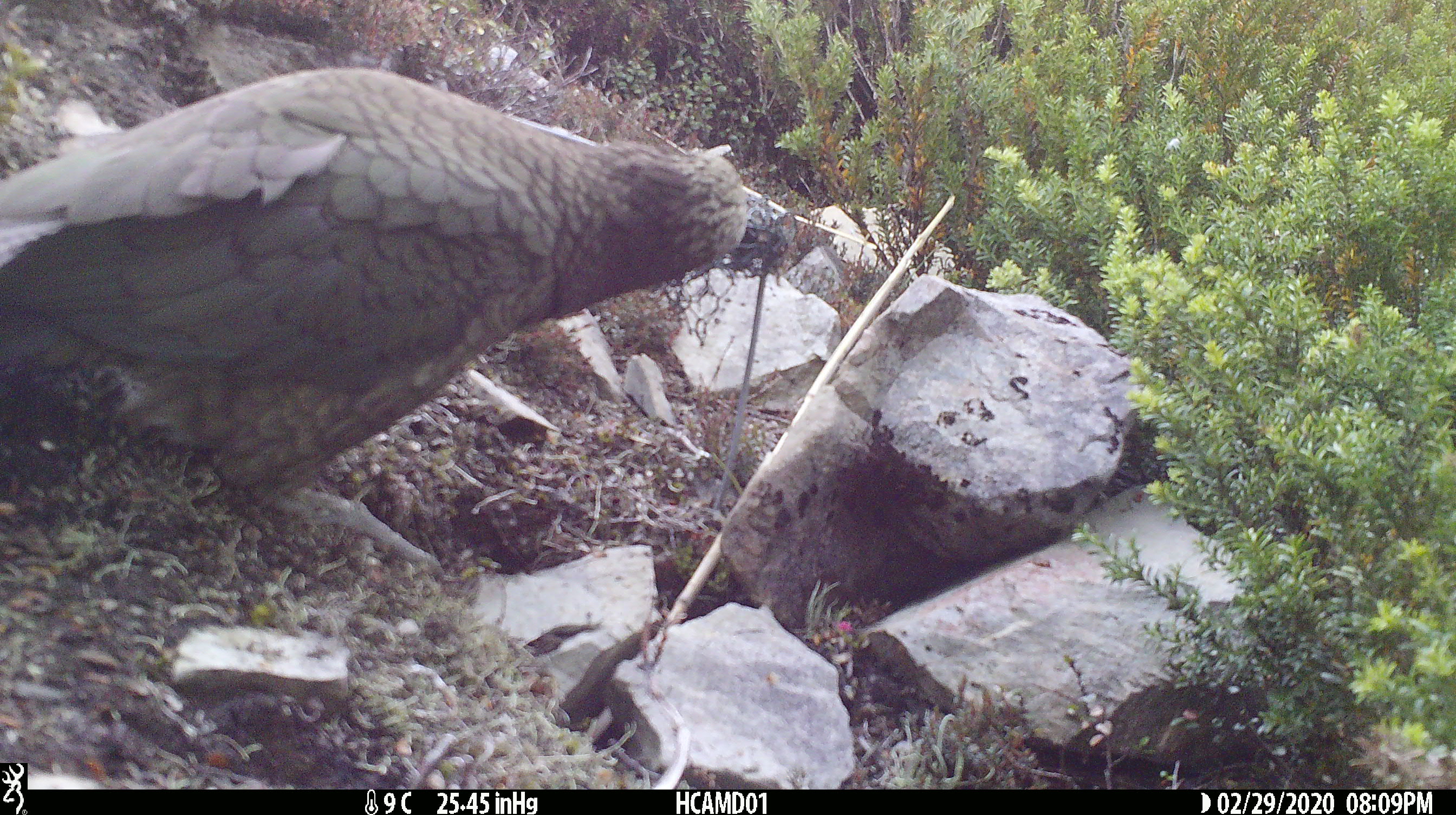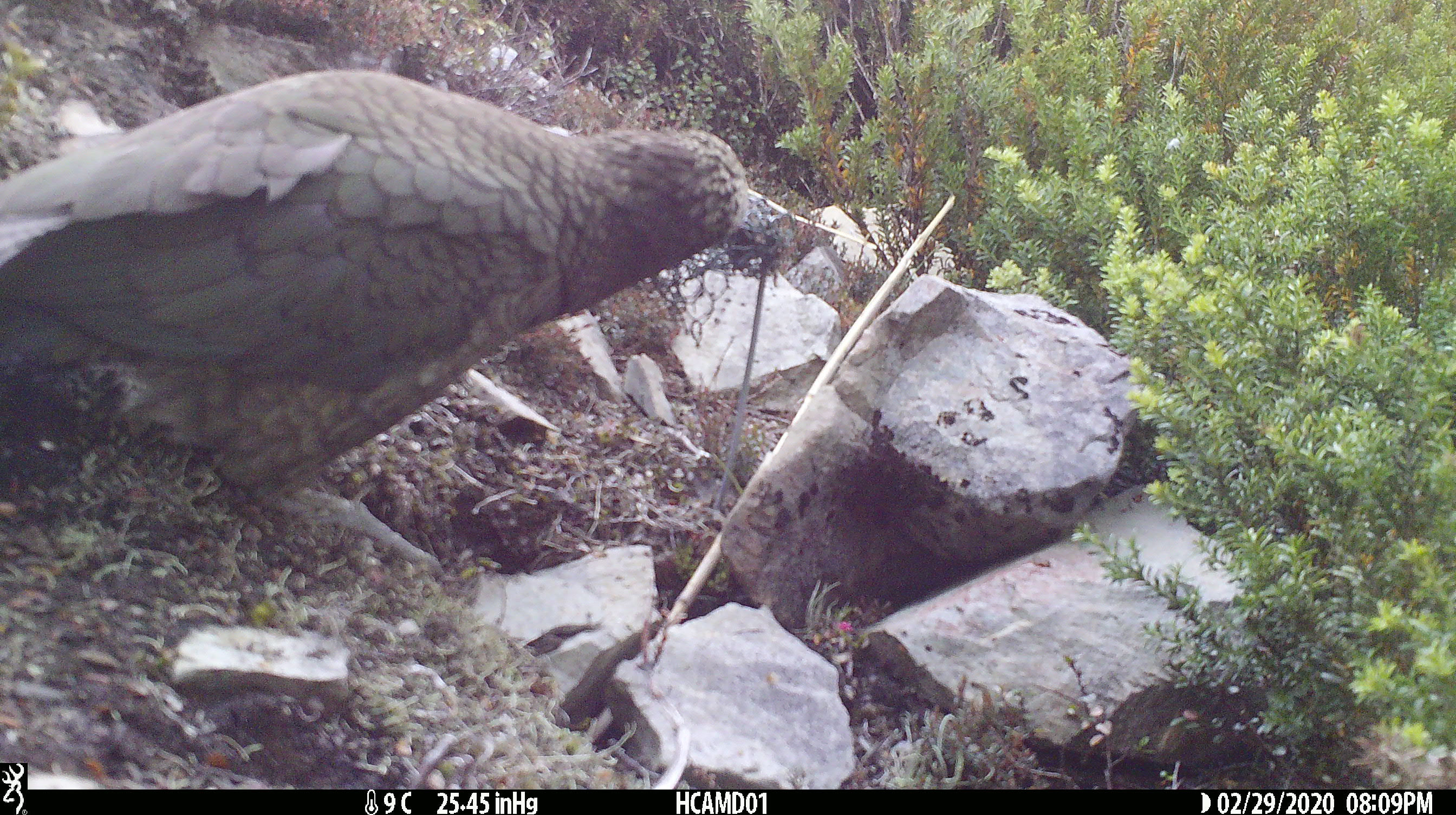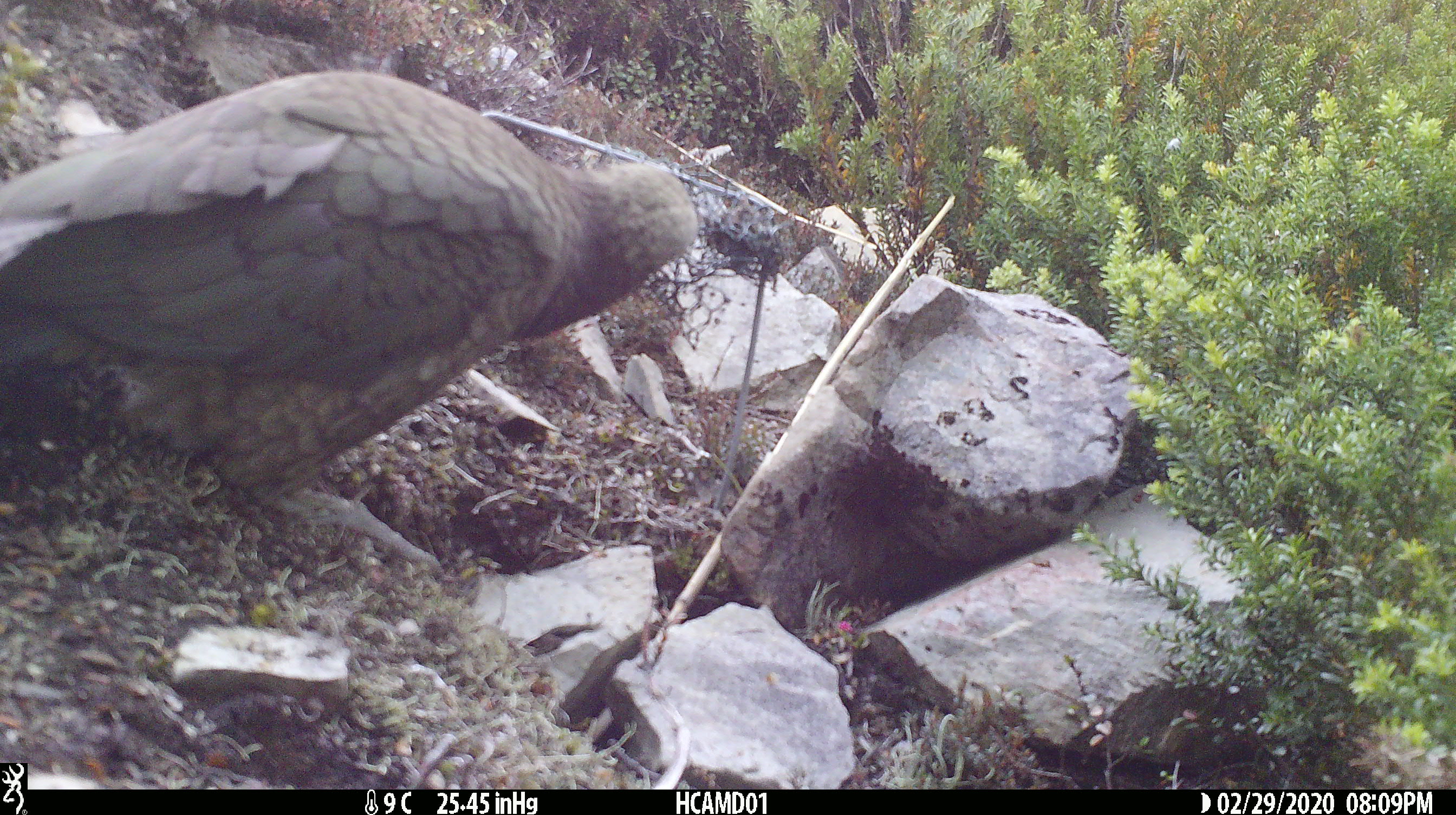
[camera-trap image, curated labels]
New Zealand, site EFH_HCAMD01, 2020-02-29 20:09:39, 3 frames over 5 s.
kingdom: Animalia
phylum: Chordata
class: Aves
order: Psittaciformes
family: Strigopidae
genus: Nestor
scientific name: Nestor notabilis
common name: kea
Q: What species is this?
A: Kea (Nestor notabilis).